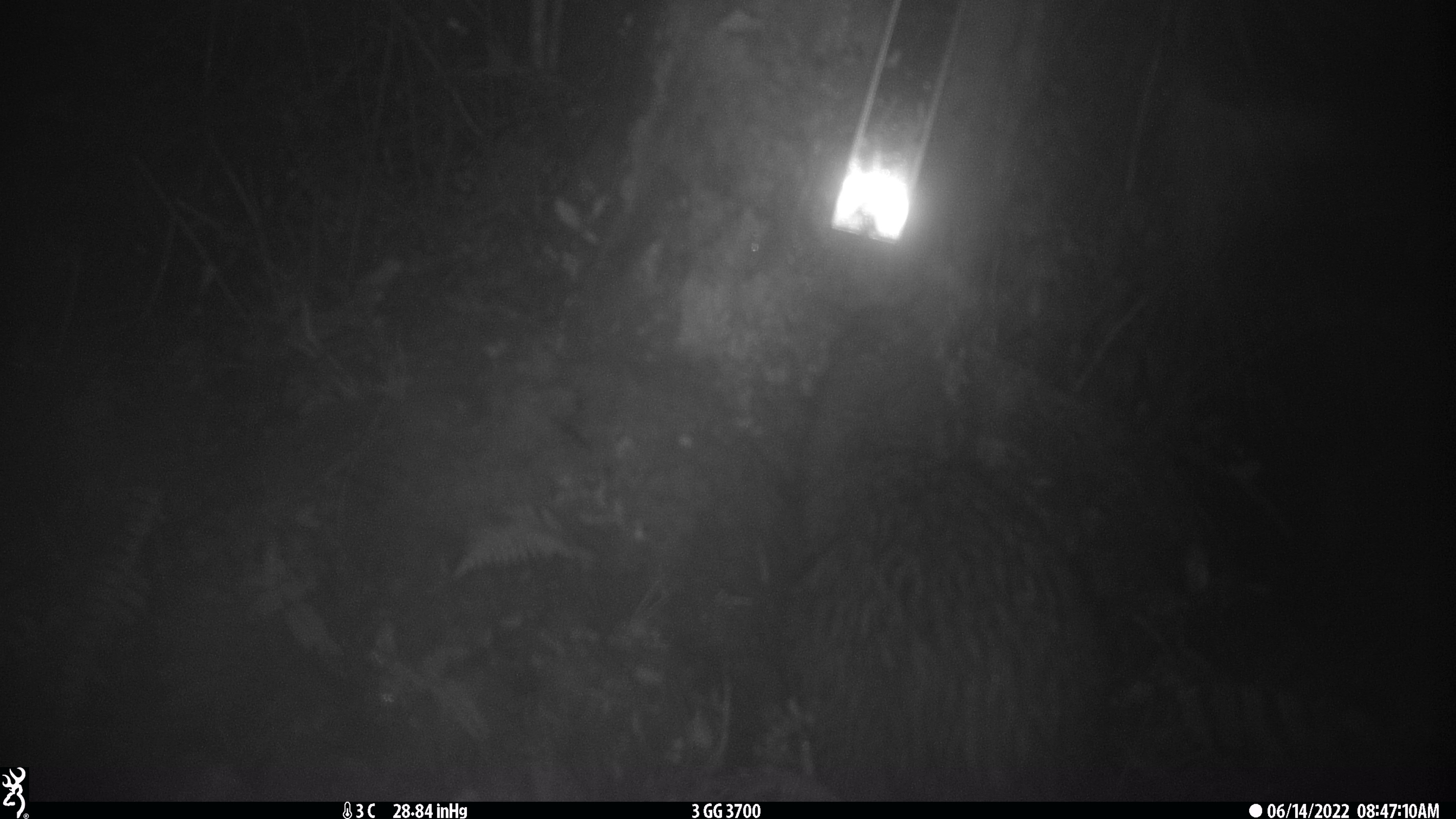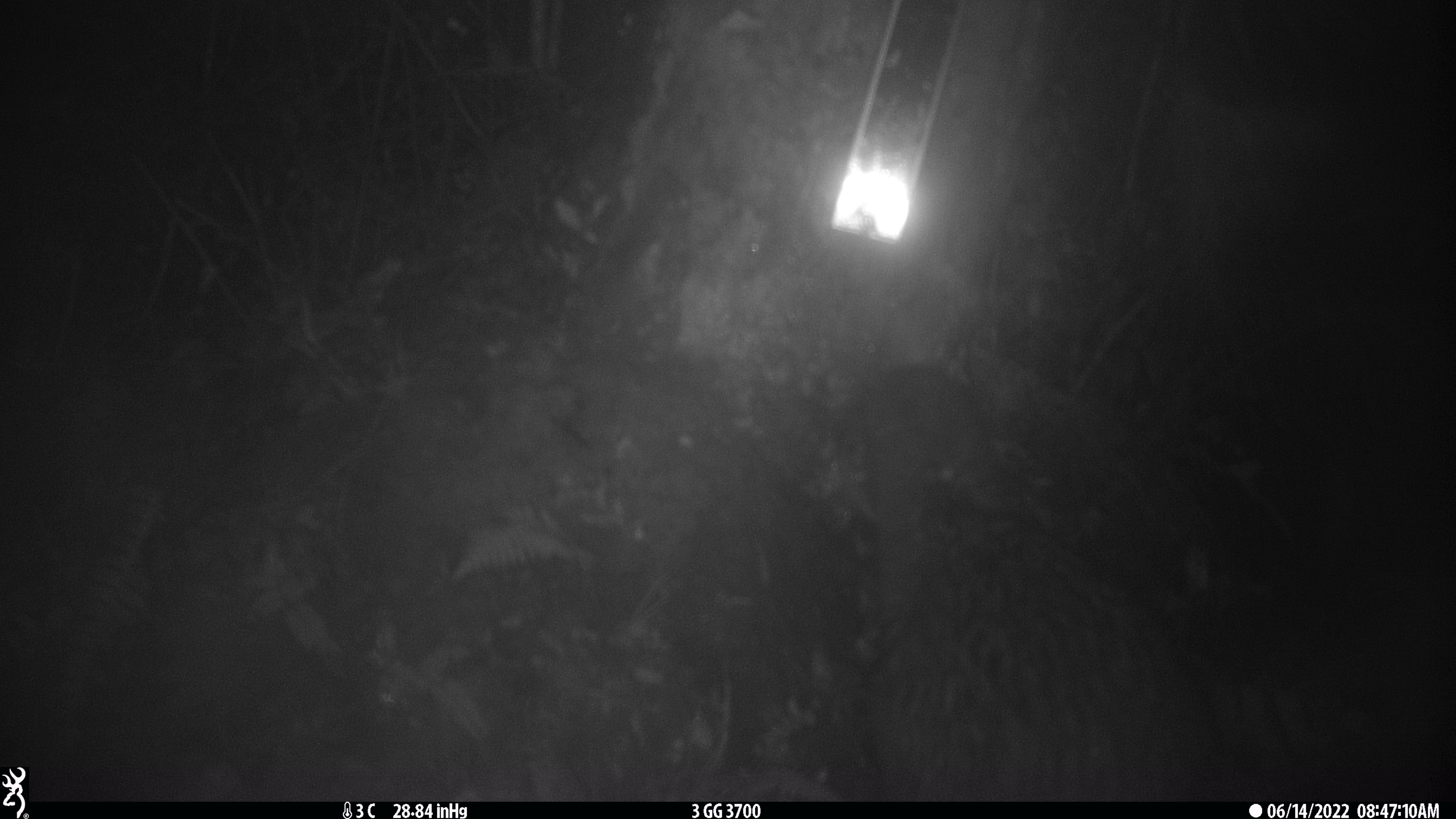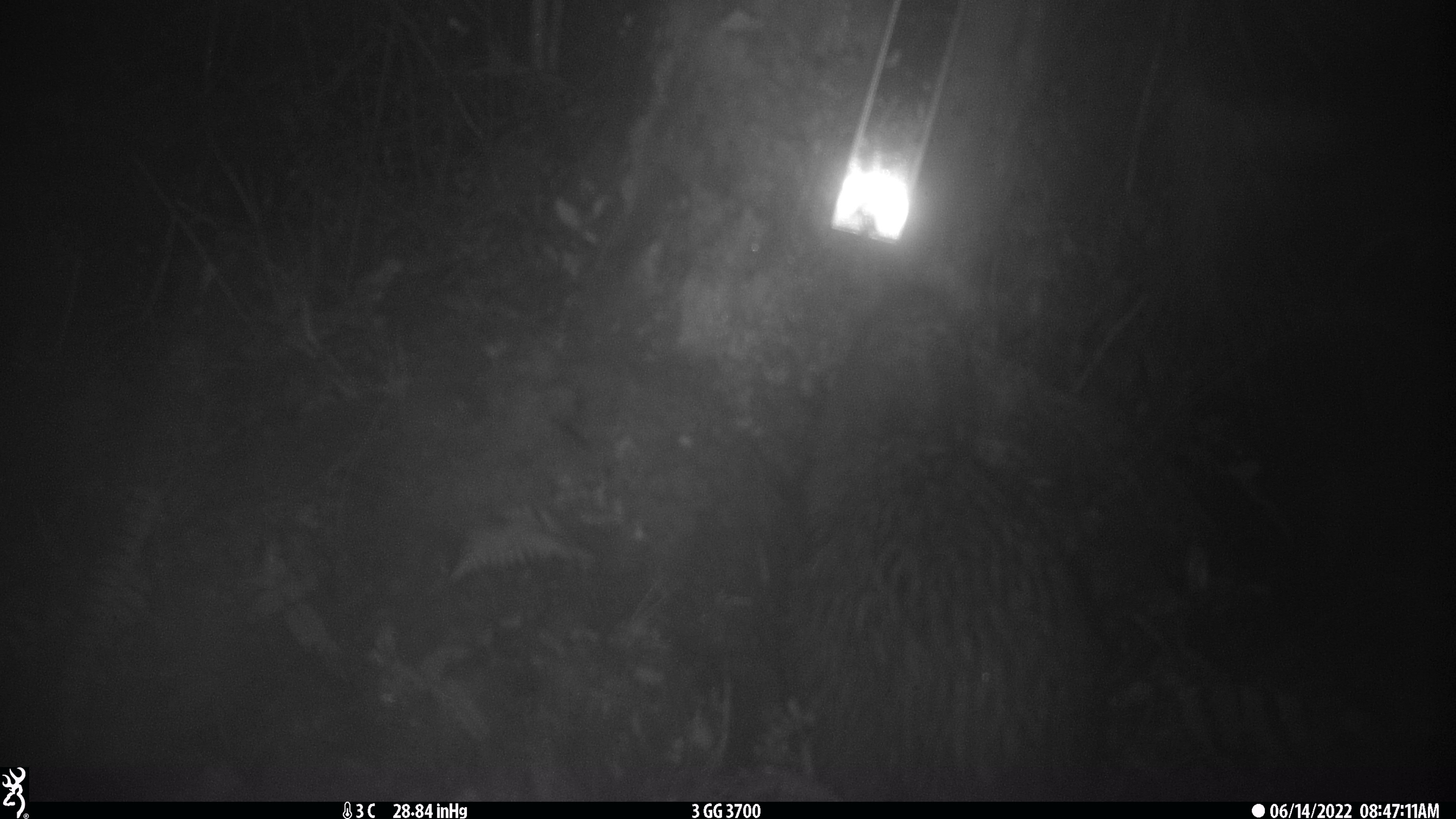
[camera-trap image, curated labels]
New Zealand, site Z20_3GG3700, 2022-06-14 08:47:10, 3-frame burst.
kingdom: Animalia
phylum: Chordata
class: Aves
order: Apterygiformes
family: Apterygidae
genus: Apteryx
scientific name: Apteryx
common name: kiwi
Kiwi (Apteryx).